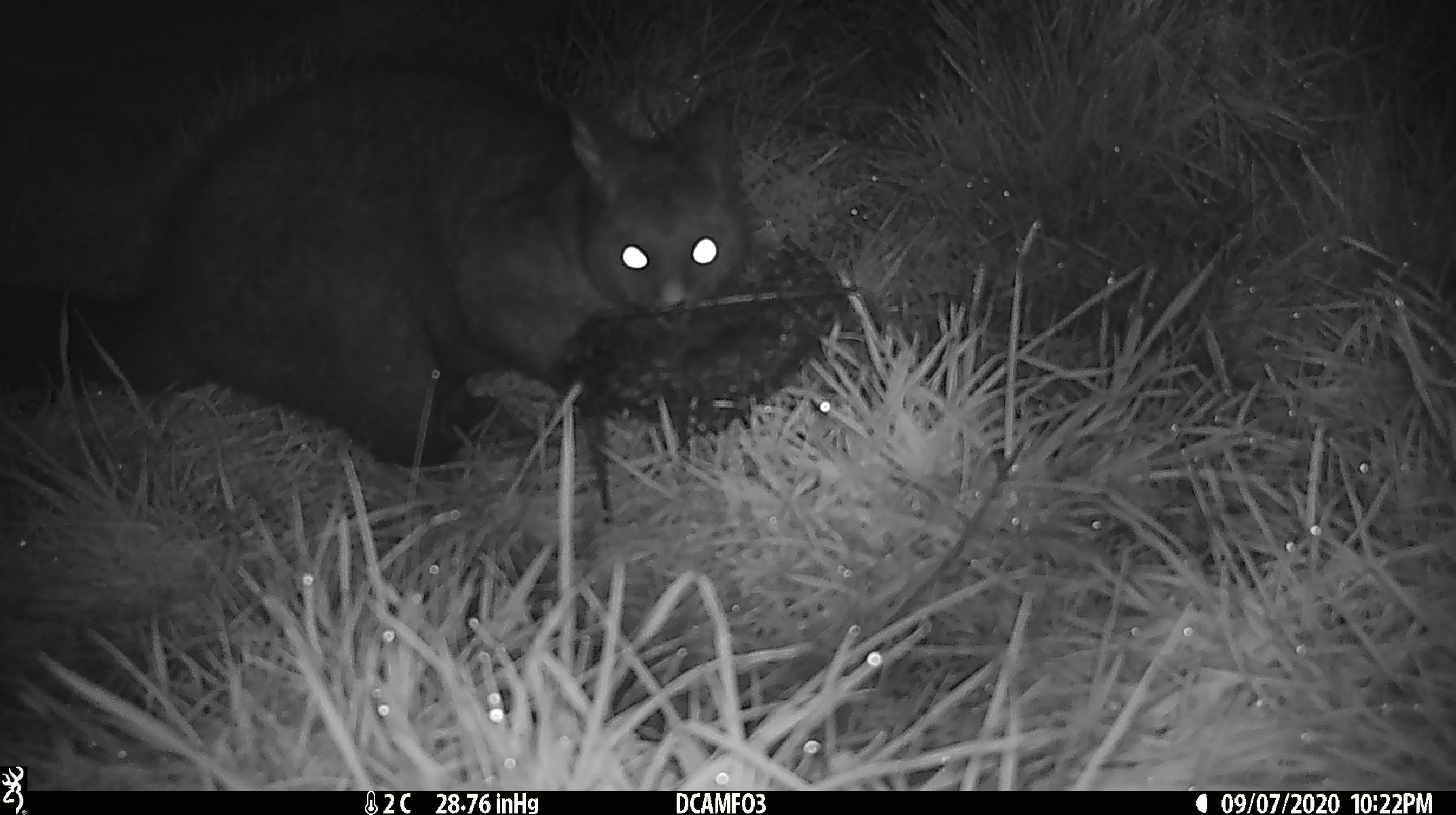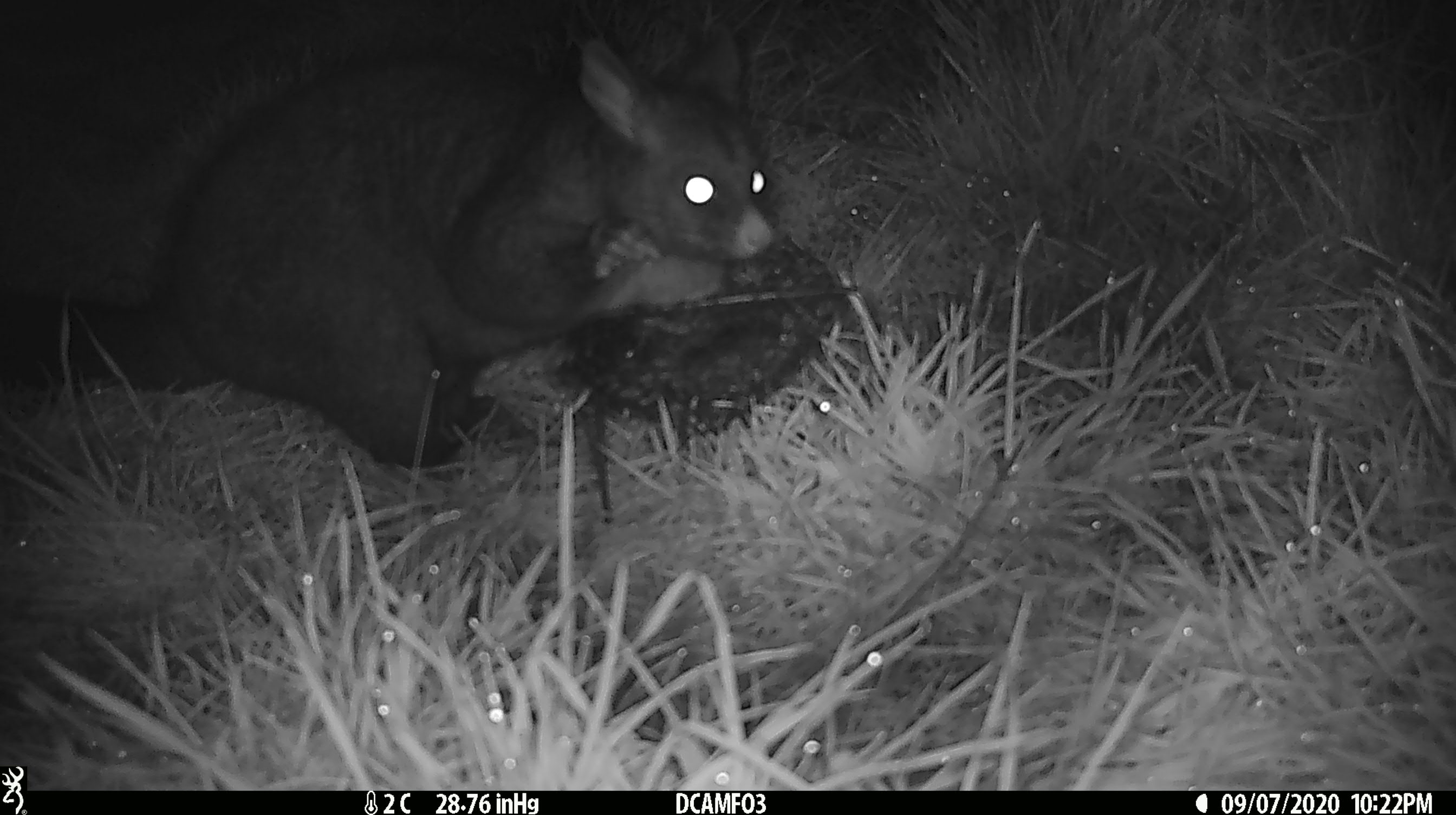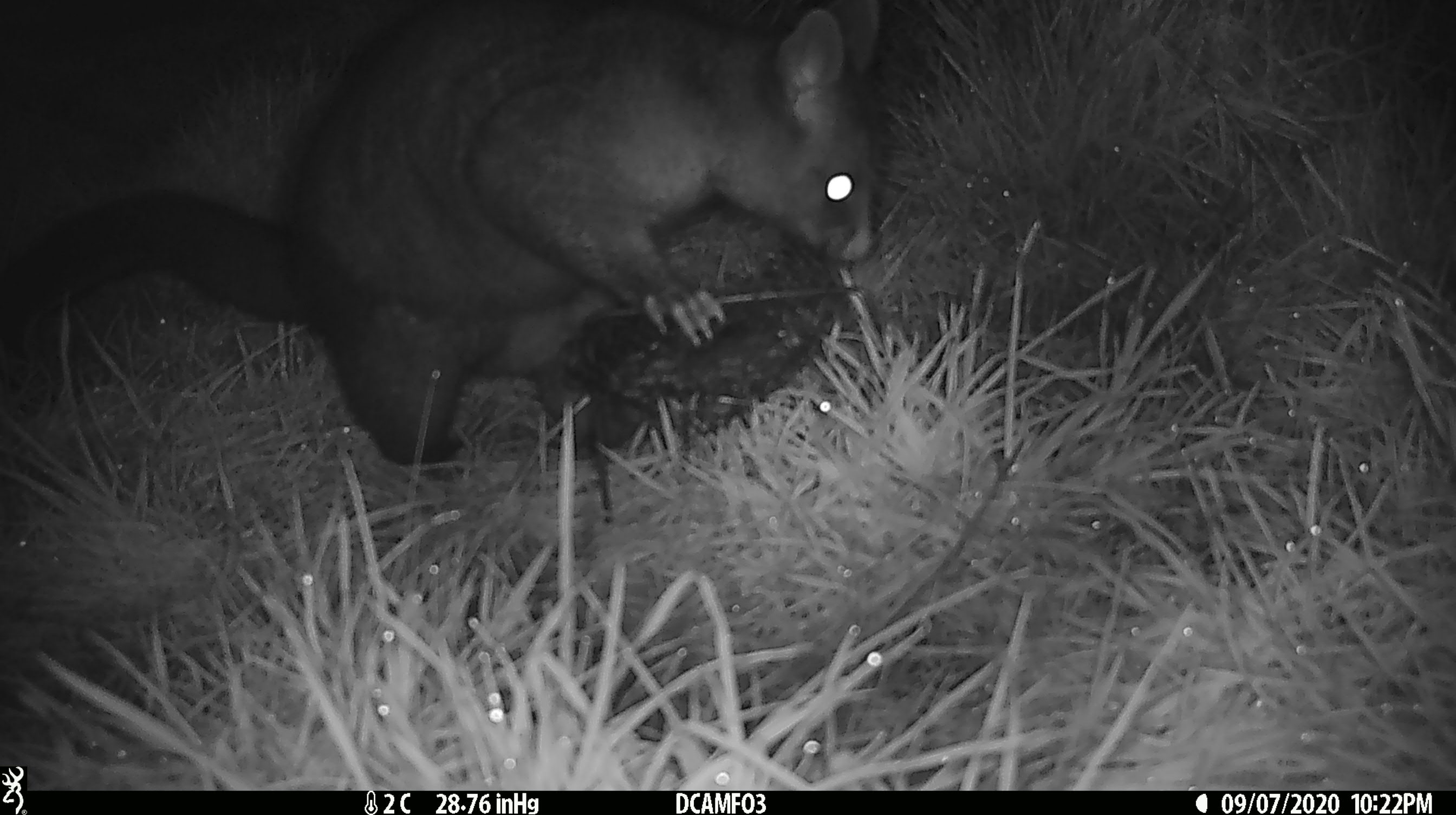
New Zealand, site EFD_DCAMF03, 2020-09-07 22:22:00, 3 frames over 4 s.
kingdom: Animalia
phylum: Chordata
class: Mammalia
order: Diprotodontia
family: Phalangeridae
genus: Trichosurus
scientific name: Trichosurus vulpecula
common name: common brushtail possum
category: possum